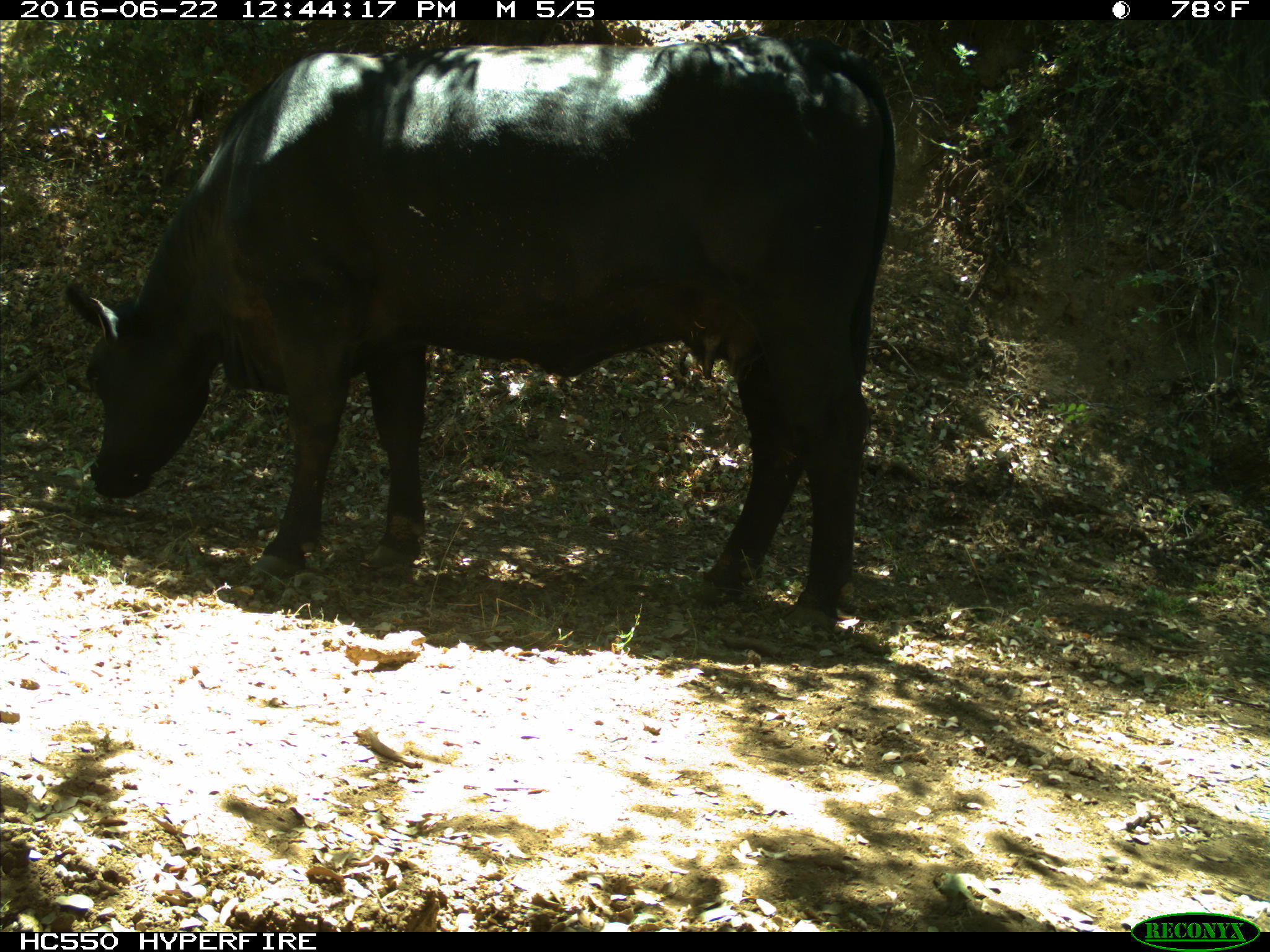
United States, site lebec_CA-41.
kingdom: Animalia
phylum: Chordata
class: Mammalia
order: Artiodactyla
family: Bovidae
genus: Bos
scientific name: Bos taurus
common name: domestic cow